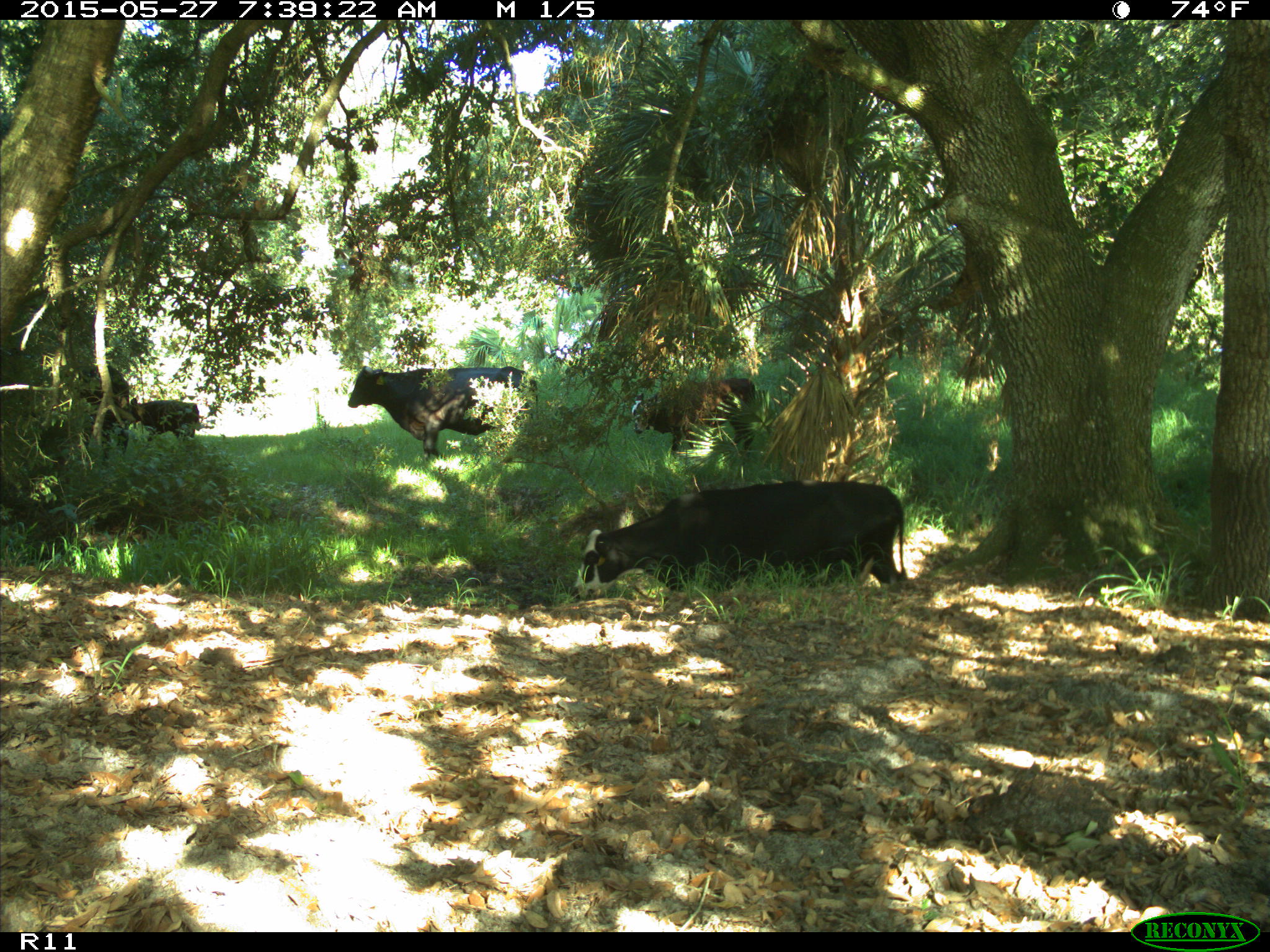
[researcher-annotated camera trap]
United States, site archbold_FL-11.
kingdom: Animalia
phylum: Chordata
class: Mammalia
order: Artiodactyla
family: Bovidae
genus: Bos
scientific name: Bos taurus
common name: domestic cow